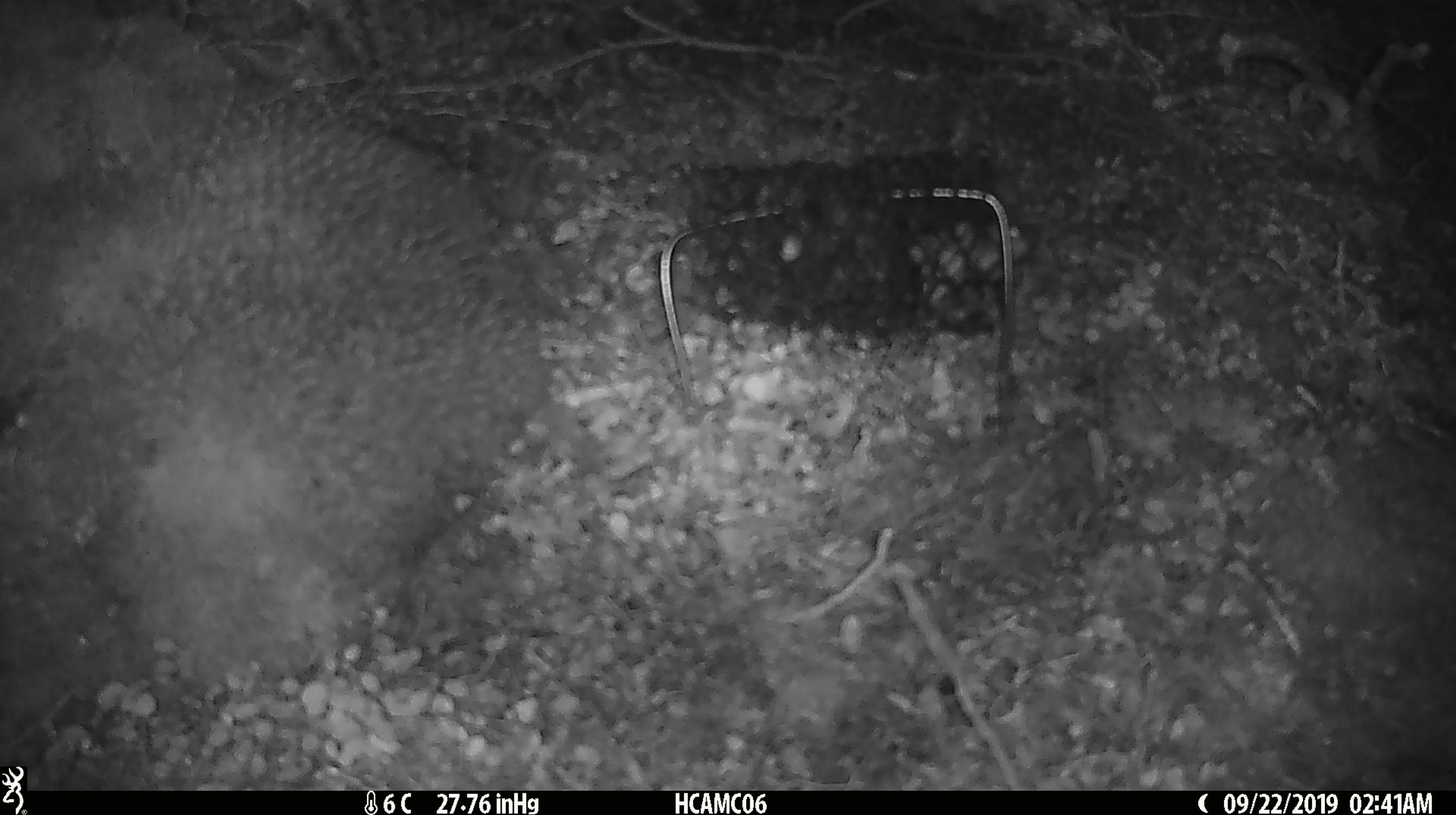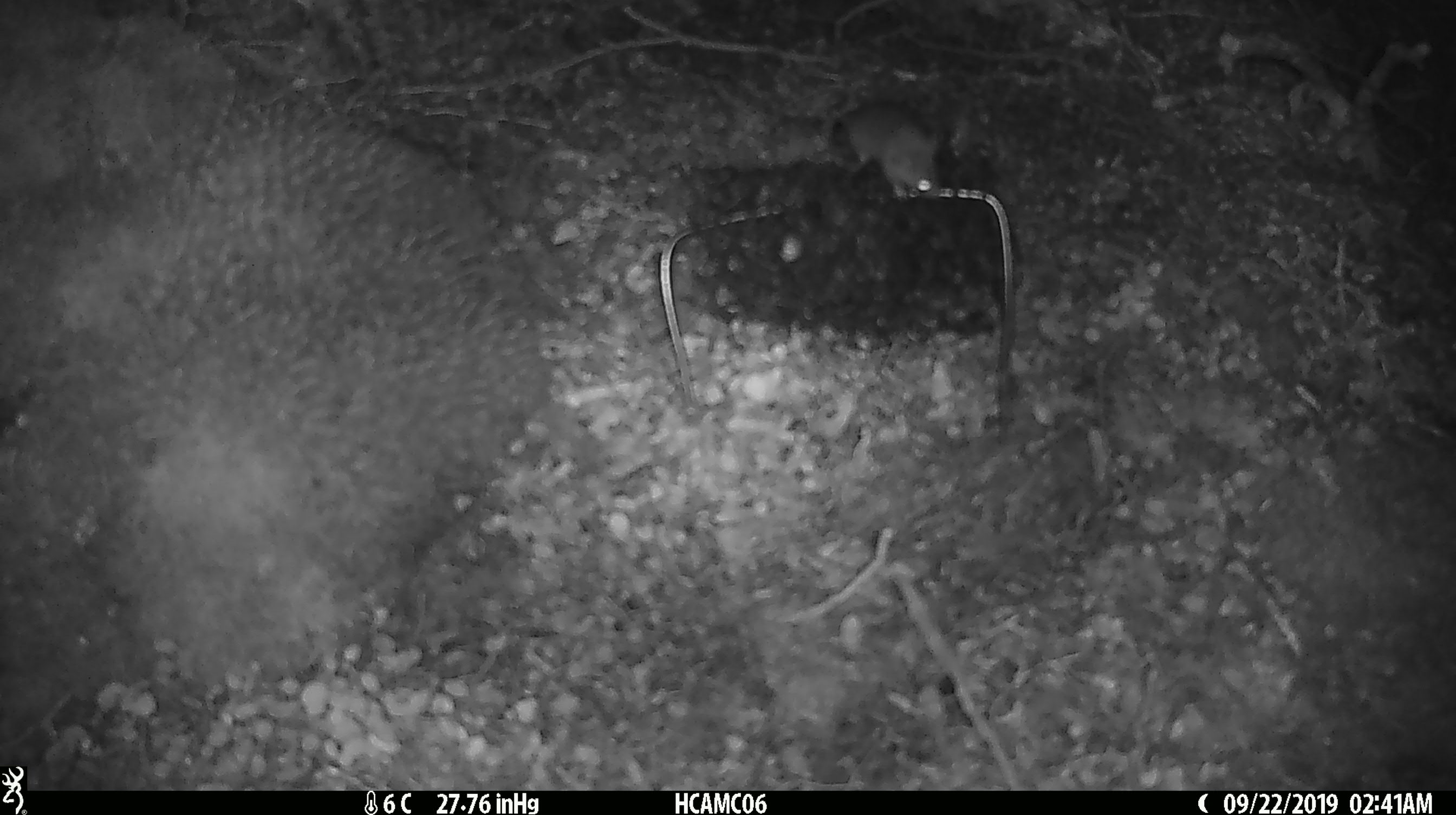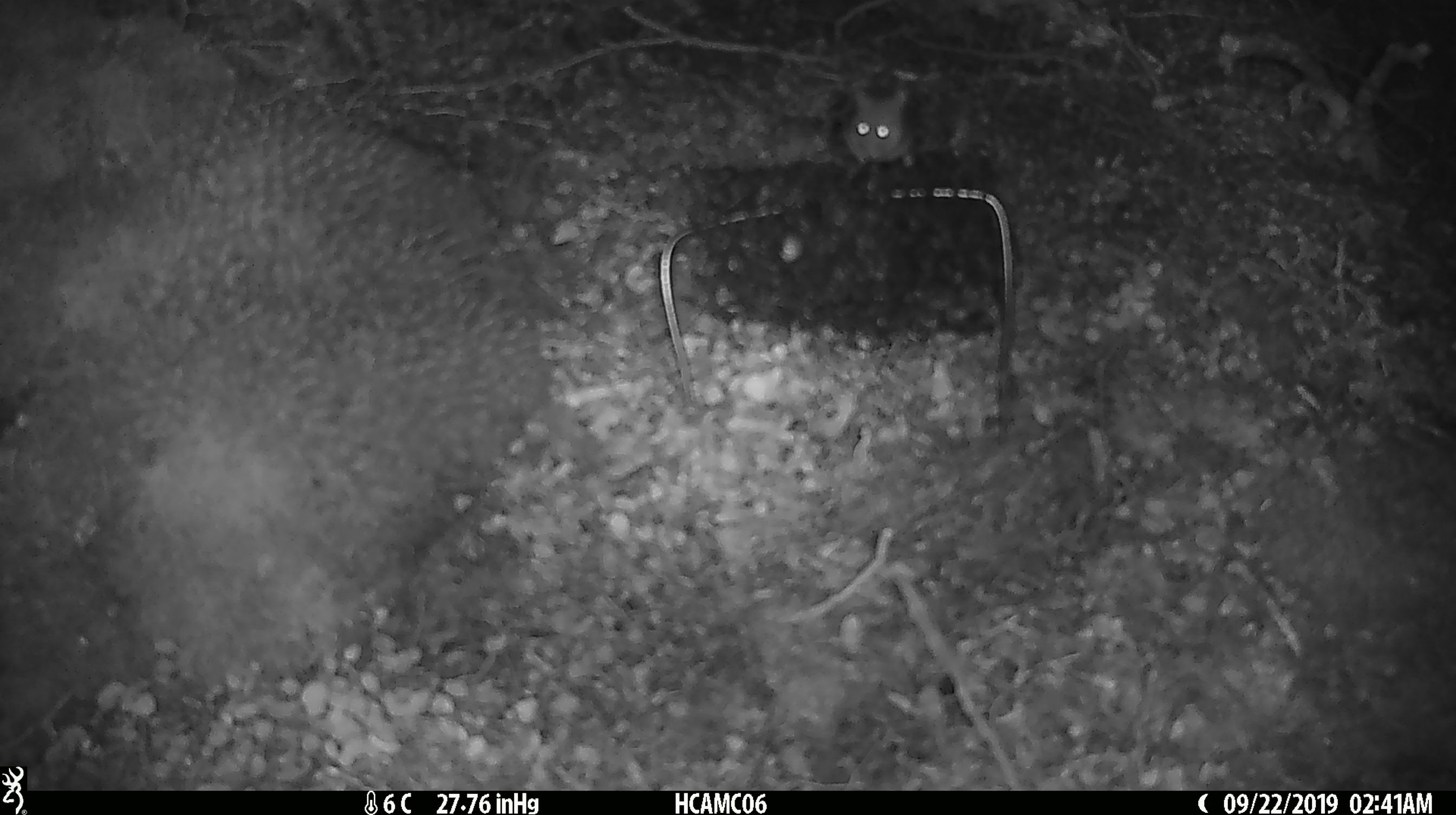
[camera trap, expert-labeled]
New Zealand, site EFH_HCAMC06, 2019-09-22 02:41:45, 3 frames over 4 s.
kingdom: Animalia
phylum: Chordata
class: Mammalia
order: Rodentia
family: Muridae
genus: Mus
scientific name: Mus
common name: mouse